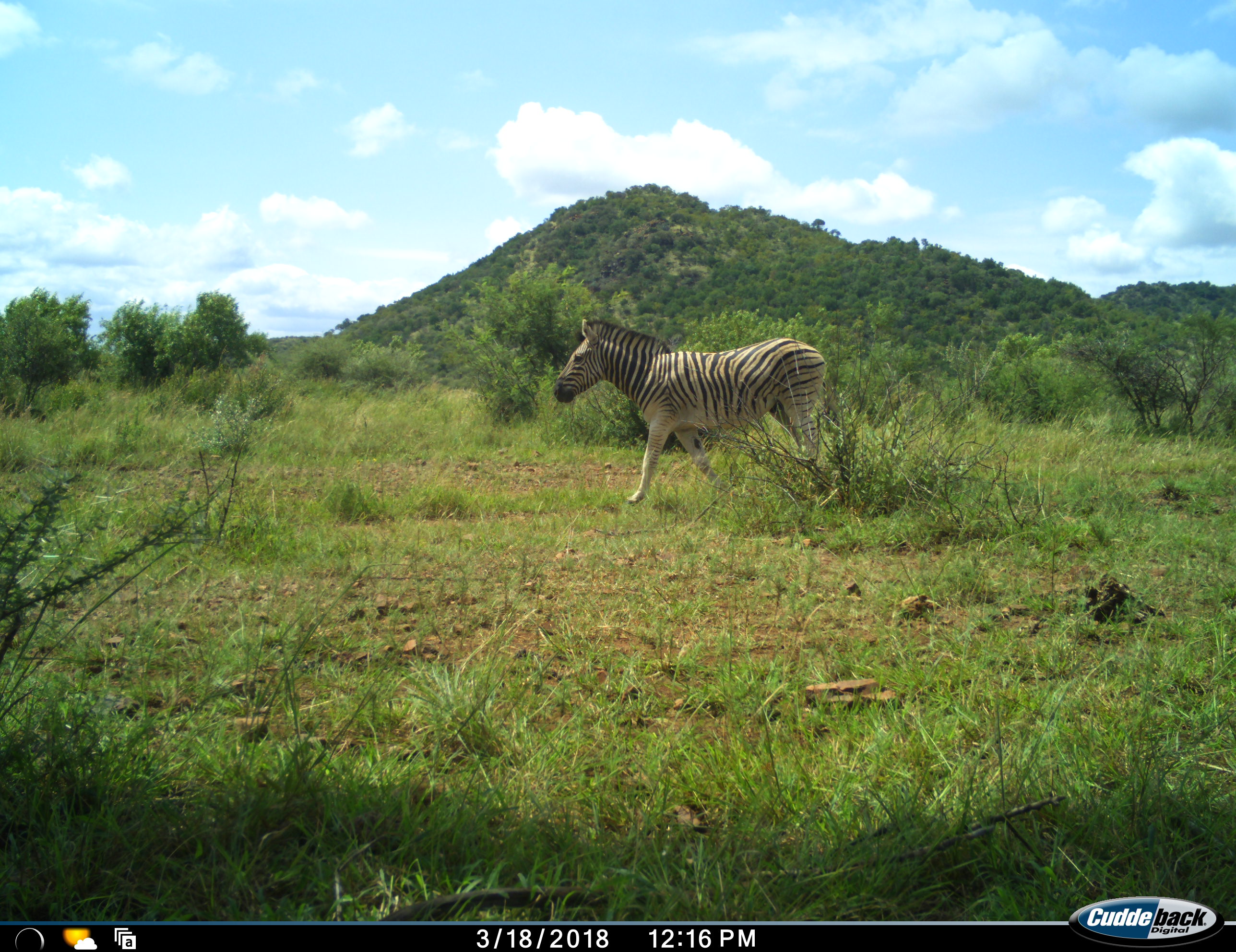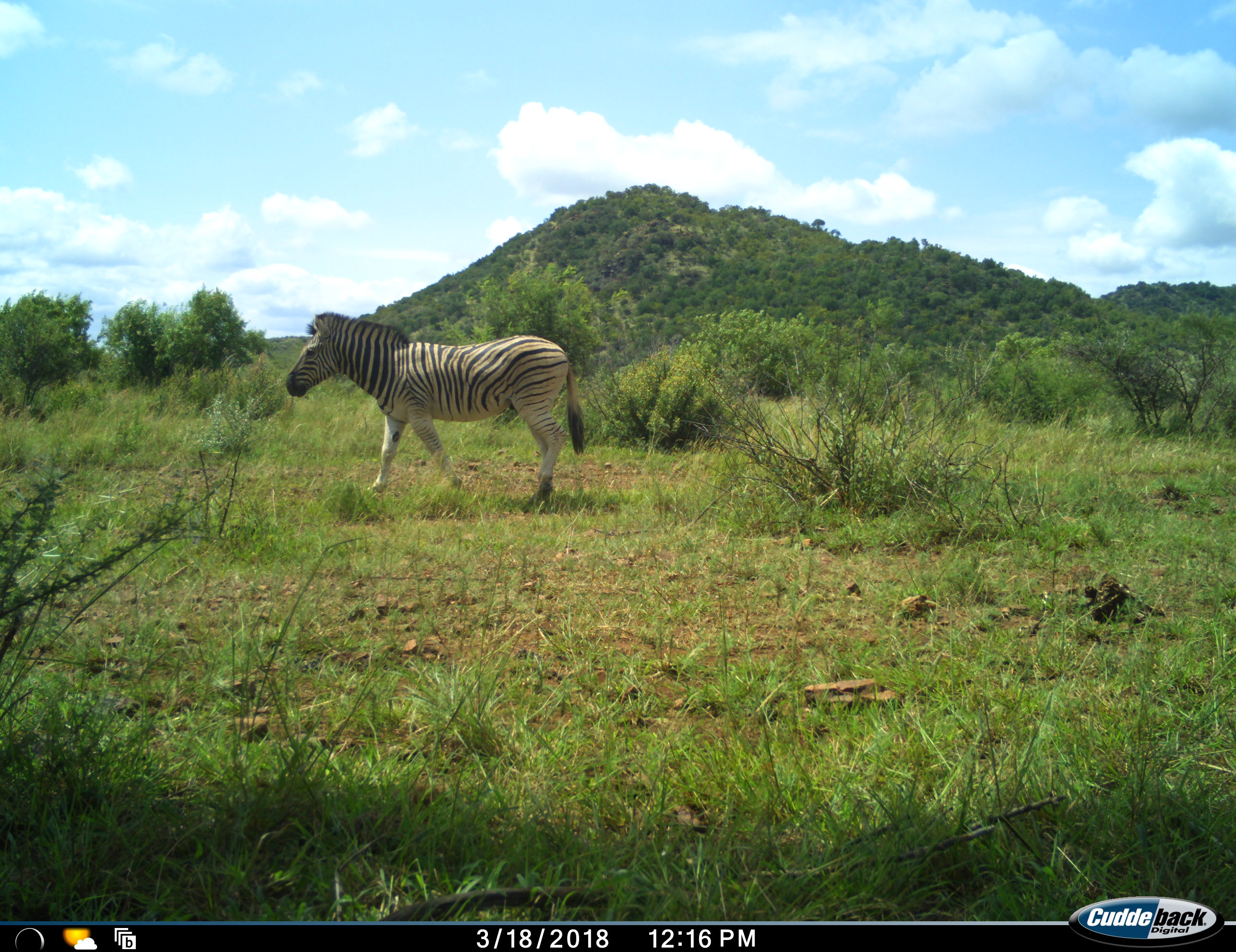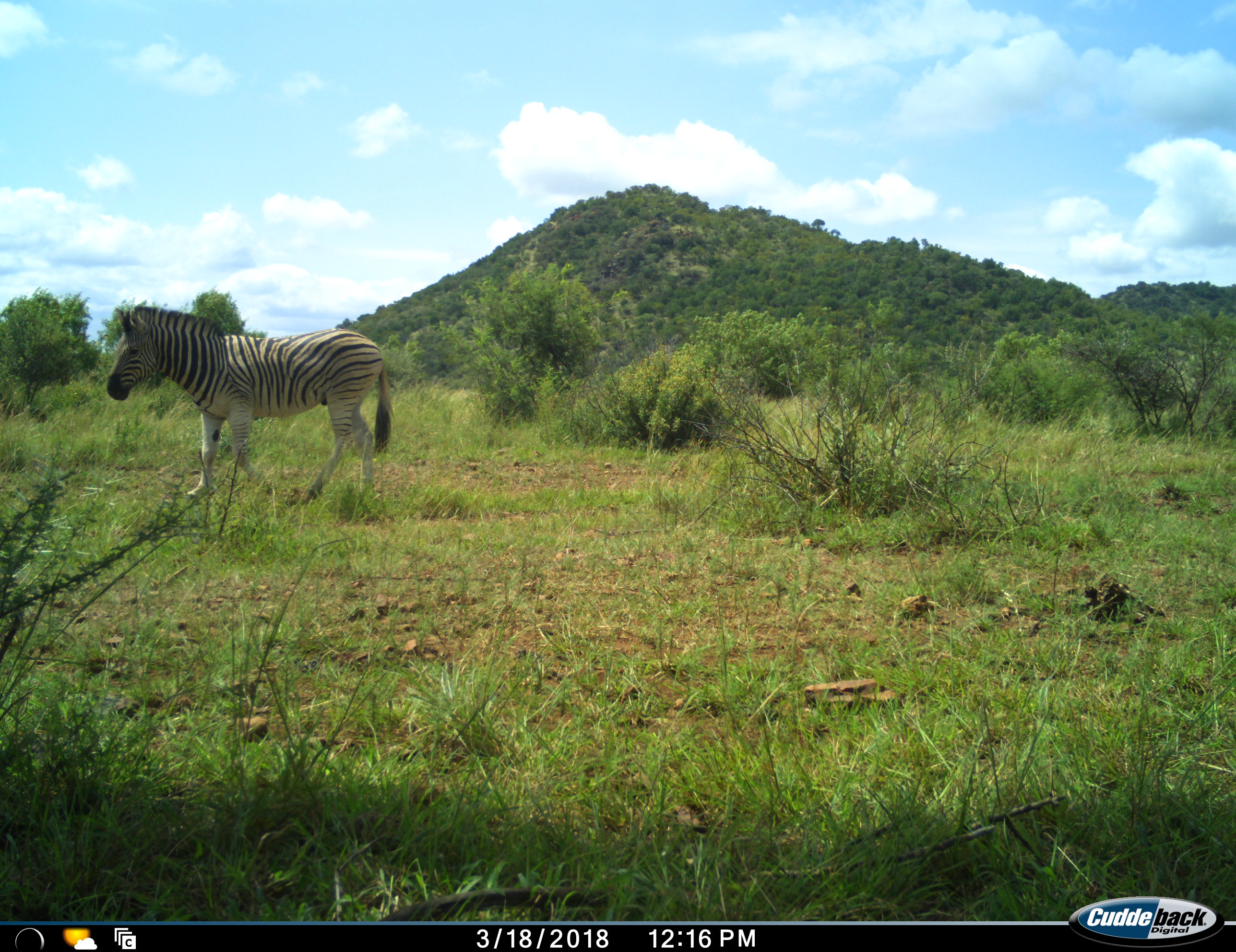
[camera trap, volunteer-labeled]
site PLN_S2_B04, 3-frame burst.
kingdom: Animalia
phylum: Chordata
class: Mammalia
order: Perissodactyla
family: Equidae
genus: Equus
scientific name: Equus quagga burchellii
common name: burchell's zebra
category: zebraburchells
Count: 1.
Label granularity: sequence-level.